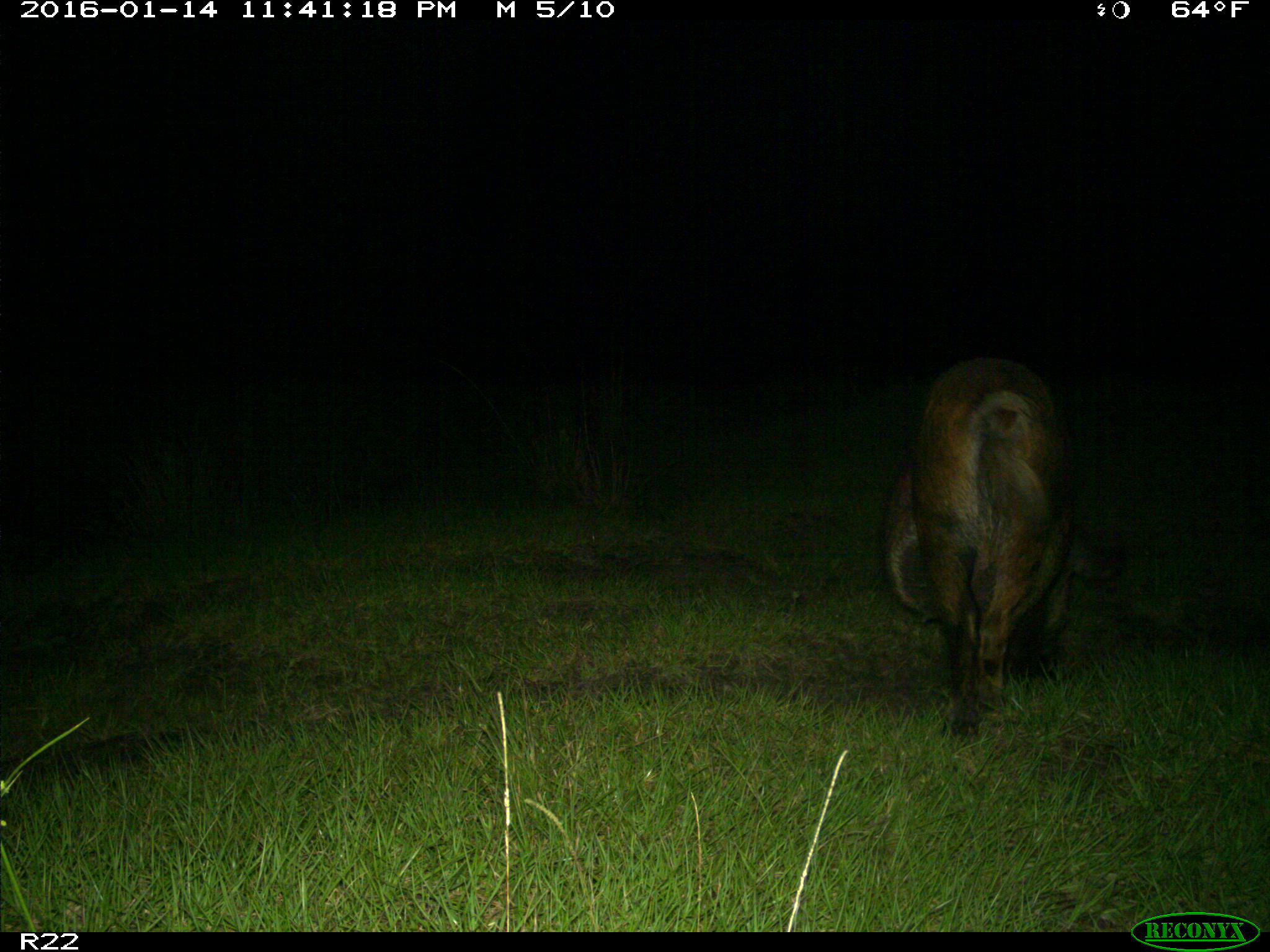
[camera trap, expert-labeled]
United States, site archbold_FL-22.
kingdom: Animalia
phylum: Chordata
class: Mammalia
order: Artiodactyla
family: Suidae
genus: Sus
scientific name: Sus scrofa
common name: wild boar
Sus scrofa (wild boar).